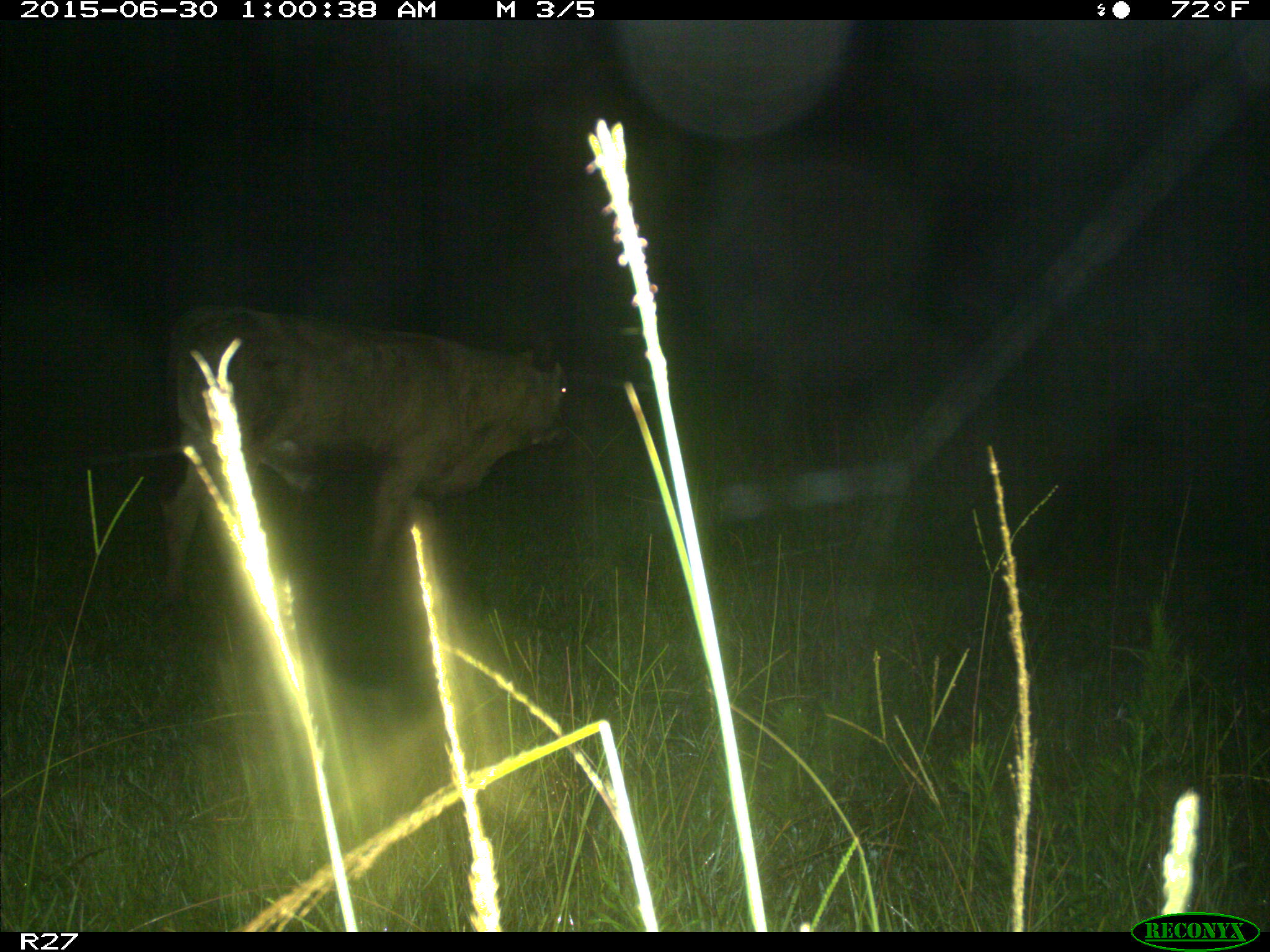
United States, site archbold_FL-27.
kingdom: Animalia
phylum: Chordata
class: Mammalia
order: Artiodactyla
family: Bovidae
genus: Bos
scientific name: Bos taurus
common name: domestic cow